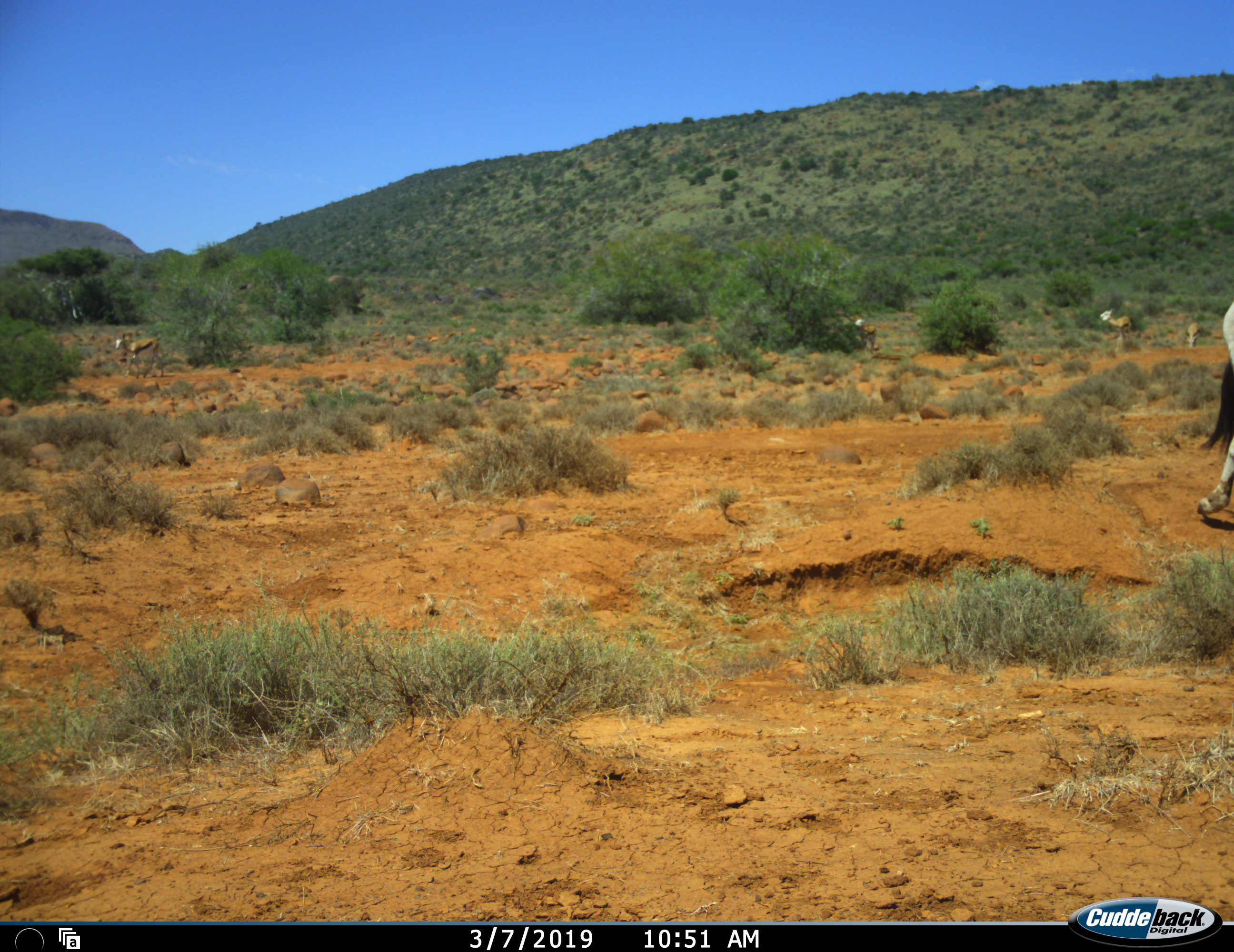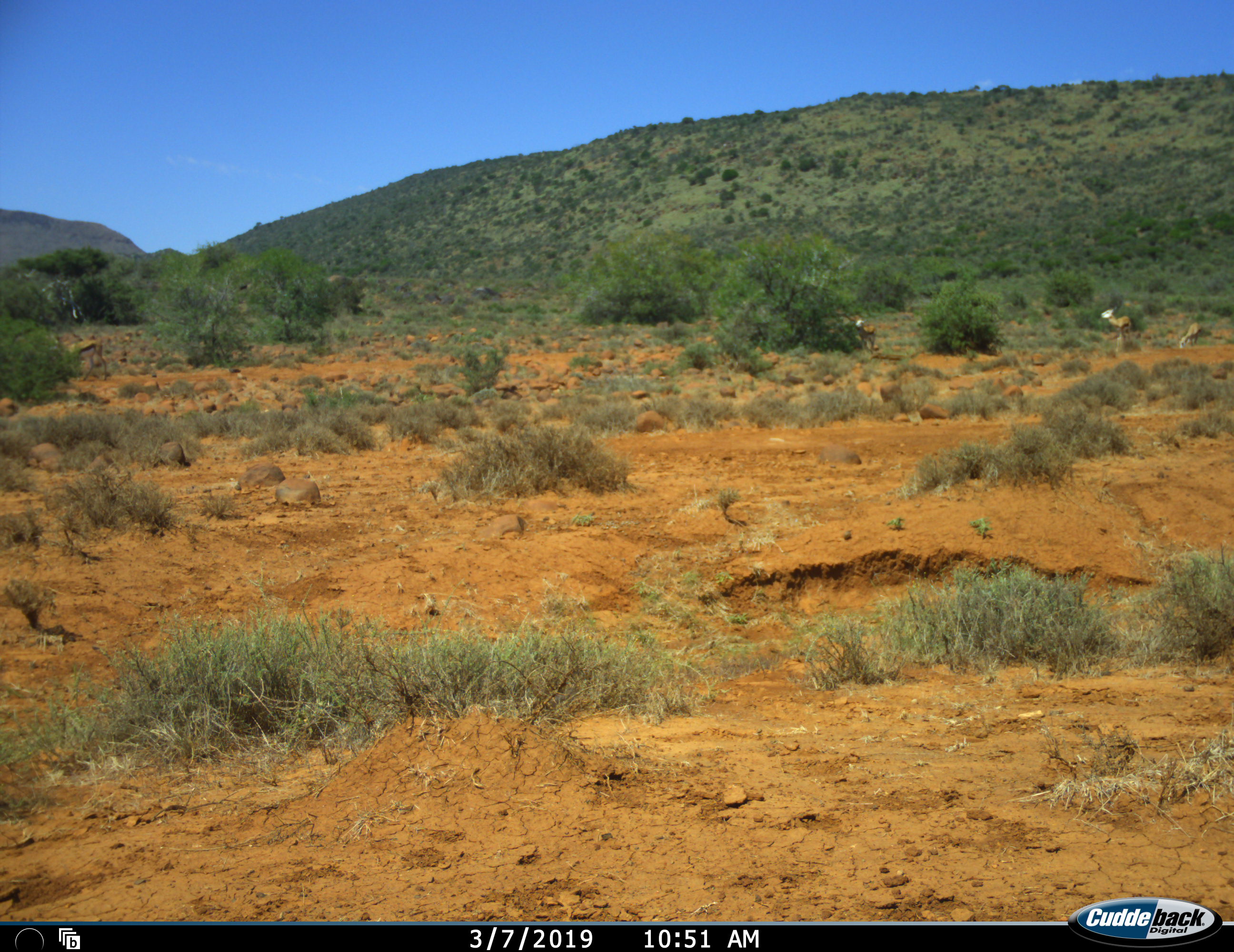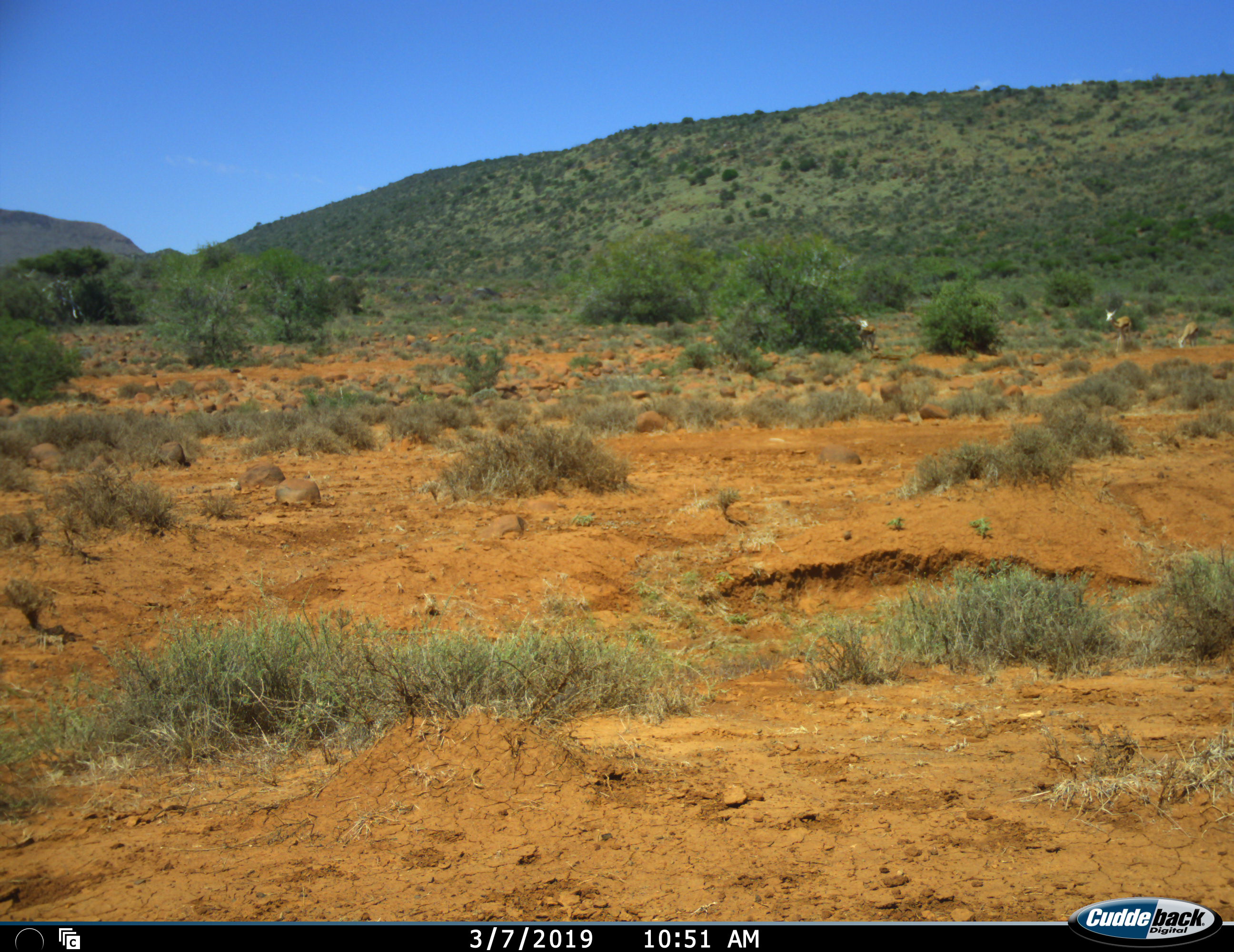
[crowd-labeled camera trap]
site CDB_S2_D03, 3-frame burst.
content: unidentified animal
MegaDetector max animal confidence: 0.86